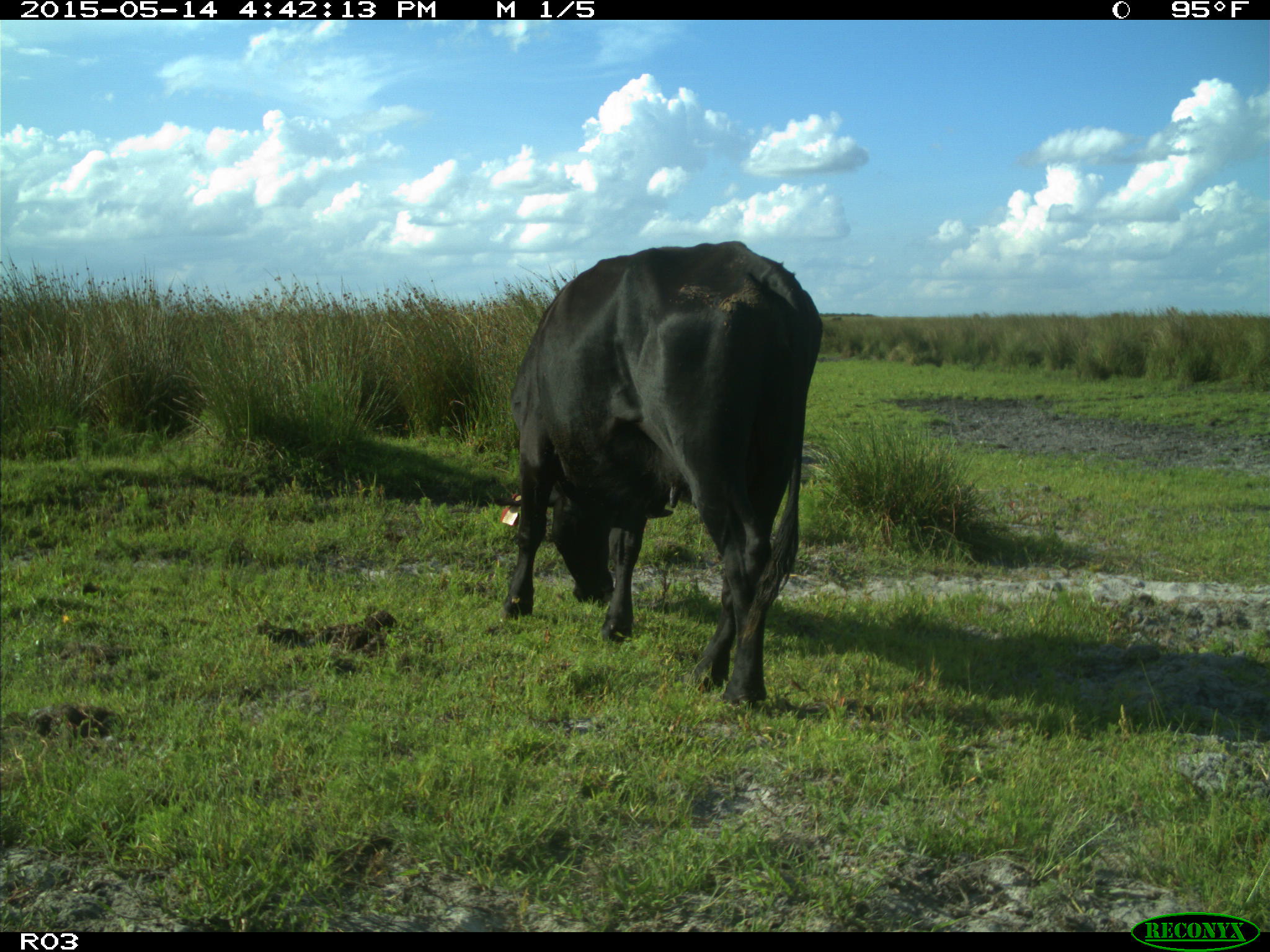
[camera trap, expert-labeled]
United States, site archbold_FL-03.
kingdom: Animalia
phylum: Chordata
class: Mammalia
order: Artiodactyla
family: Bovidae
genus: Bos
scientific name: Bos taurus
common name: domestic cow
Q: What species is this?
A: Bos taurus (domestic cow).